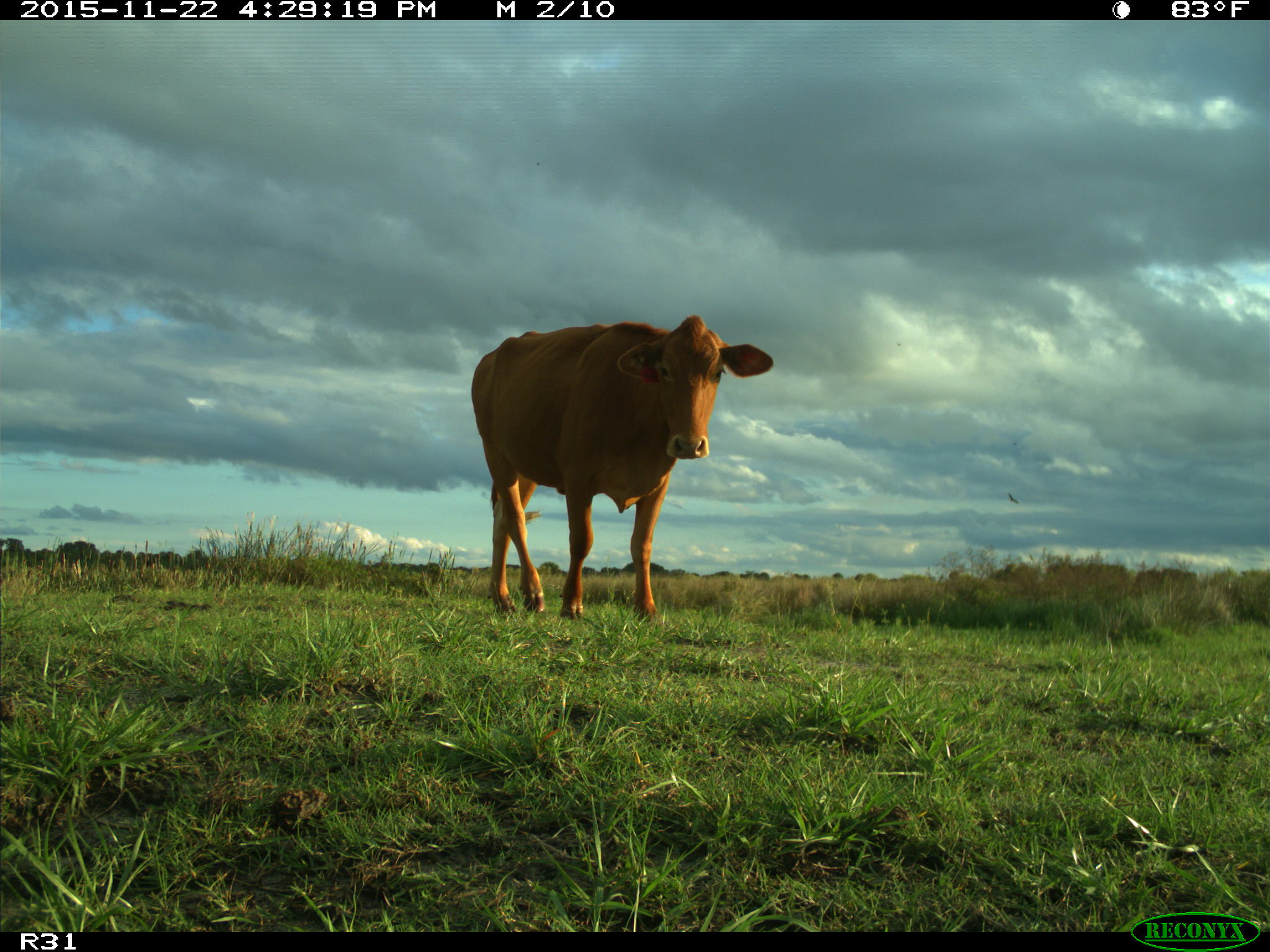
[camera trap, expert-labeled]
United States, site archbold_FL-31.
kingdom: Animalia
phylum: Chordata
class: Mammalia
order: Artiodactyla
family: Bovidae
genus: Bos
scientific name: Bos taurus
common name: domestic cow